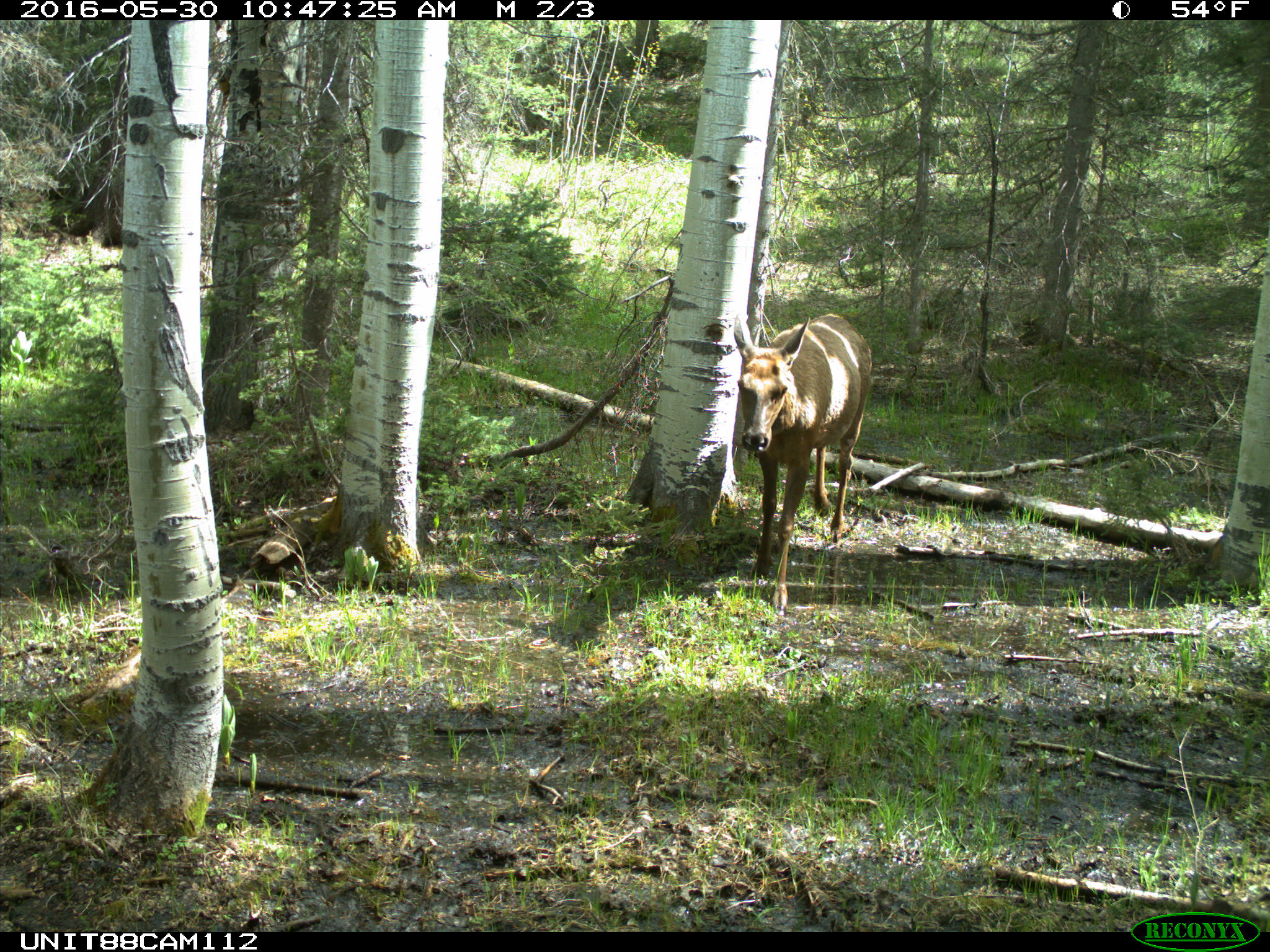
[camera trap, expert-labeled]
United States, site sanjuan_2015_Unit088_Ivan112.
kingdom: Animalia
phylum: Chordata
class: Mammalia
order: Artiodactyla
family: Cervidae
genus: Cervus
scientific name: Cervus elaphus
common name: red deer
Cervus elaphus (red deer).